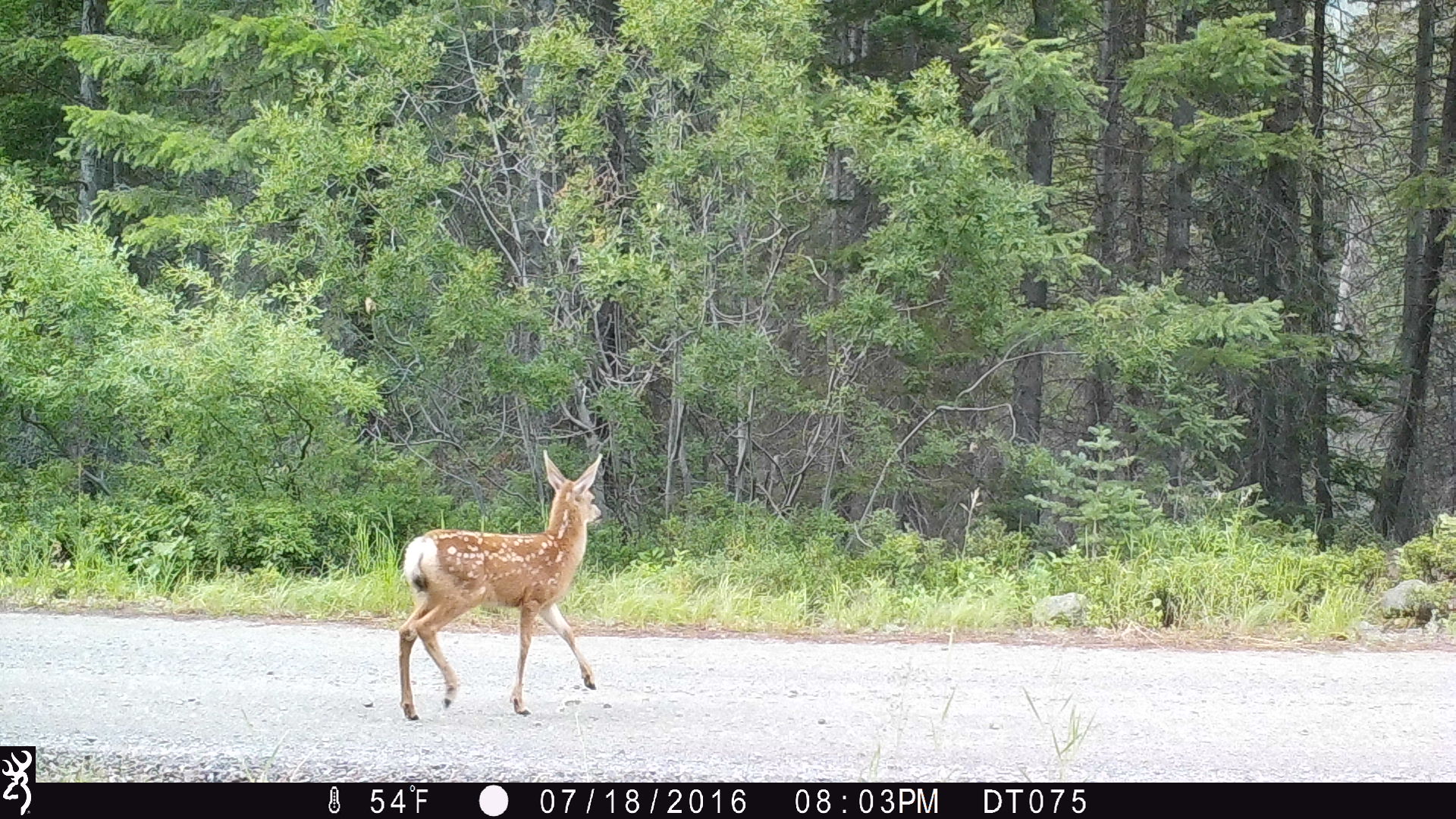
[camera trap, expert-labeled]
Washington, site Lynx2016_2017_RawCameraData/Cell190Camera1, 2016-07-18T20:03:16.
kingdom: Animalia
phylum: Chordata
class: Mammalia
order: Artiodactyla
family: Cervidae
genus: Odocoileus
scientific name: Odocoileus hemionus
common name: mule deer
Odocoileus hemionus (mule deer). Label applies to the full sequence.